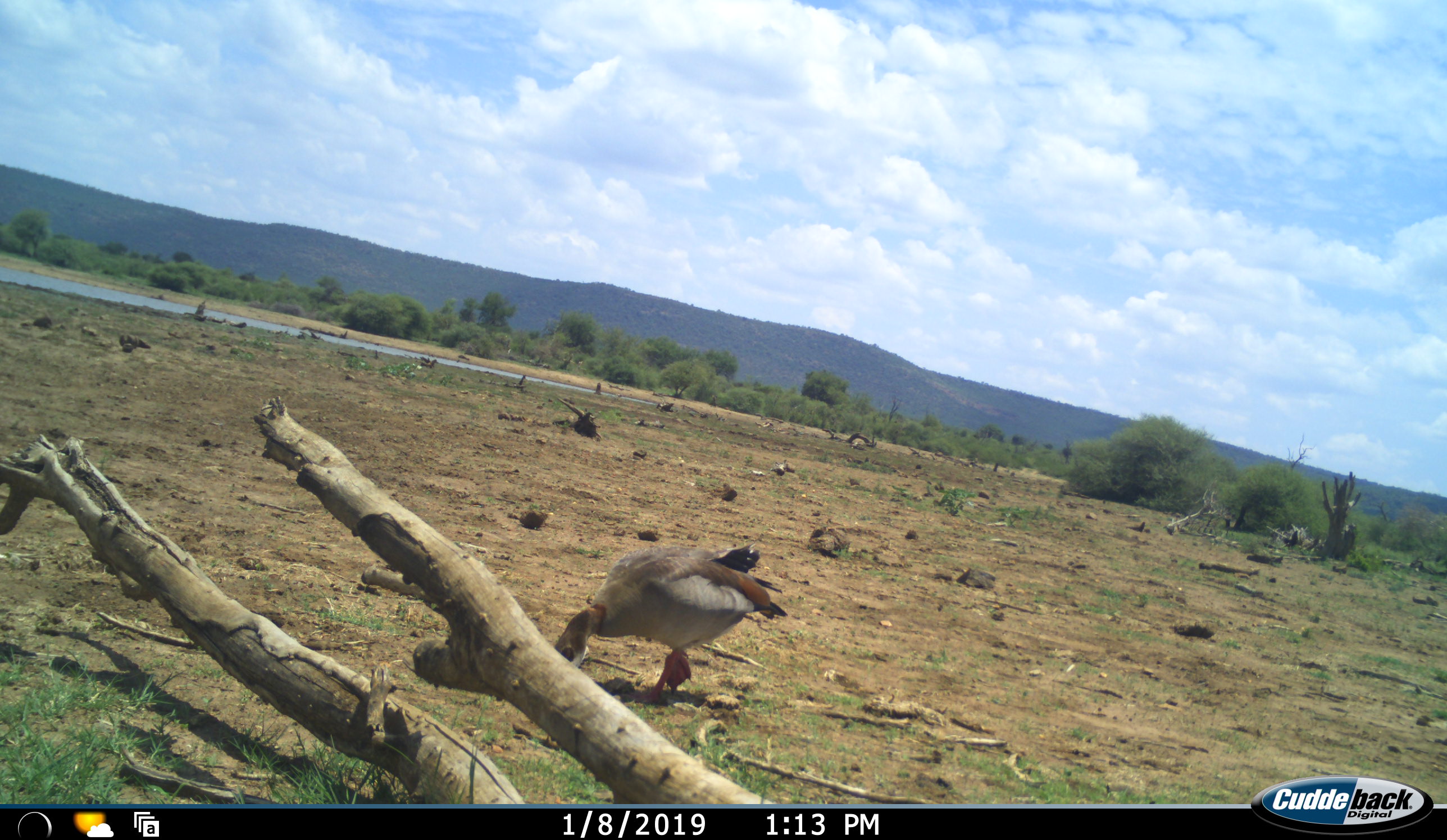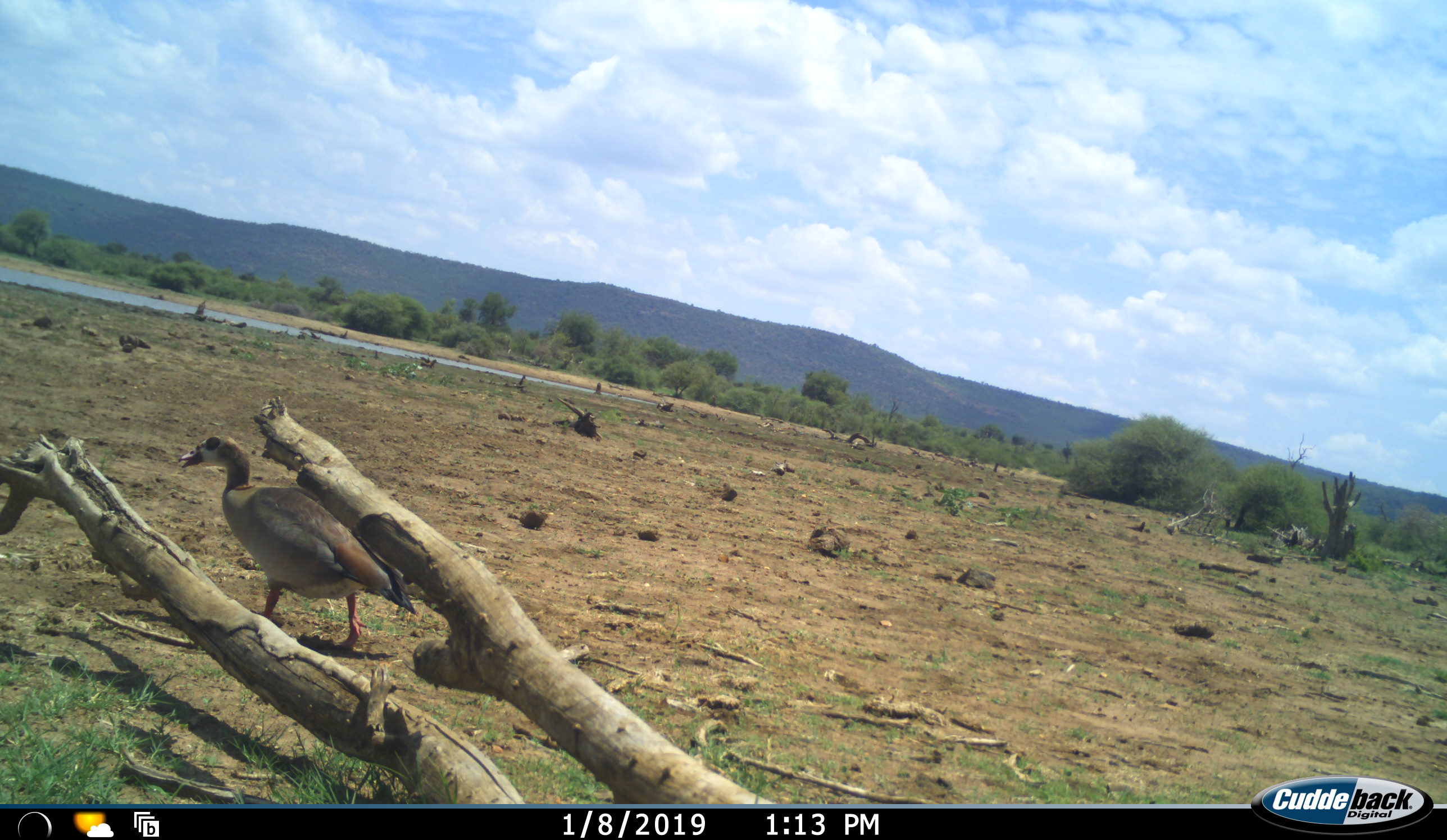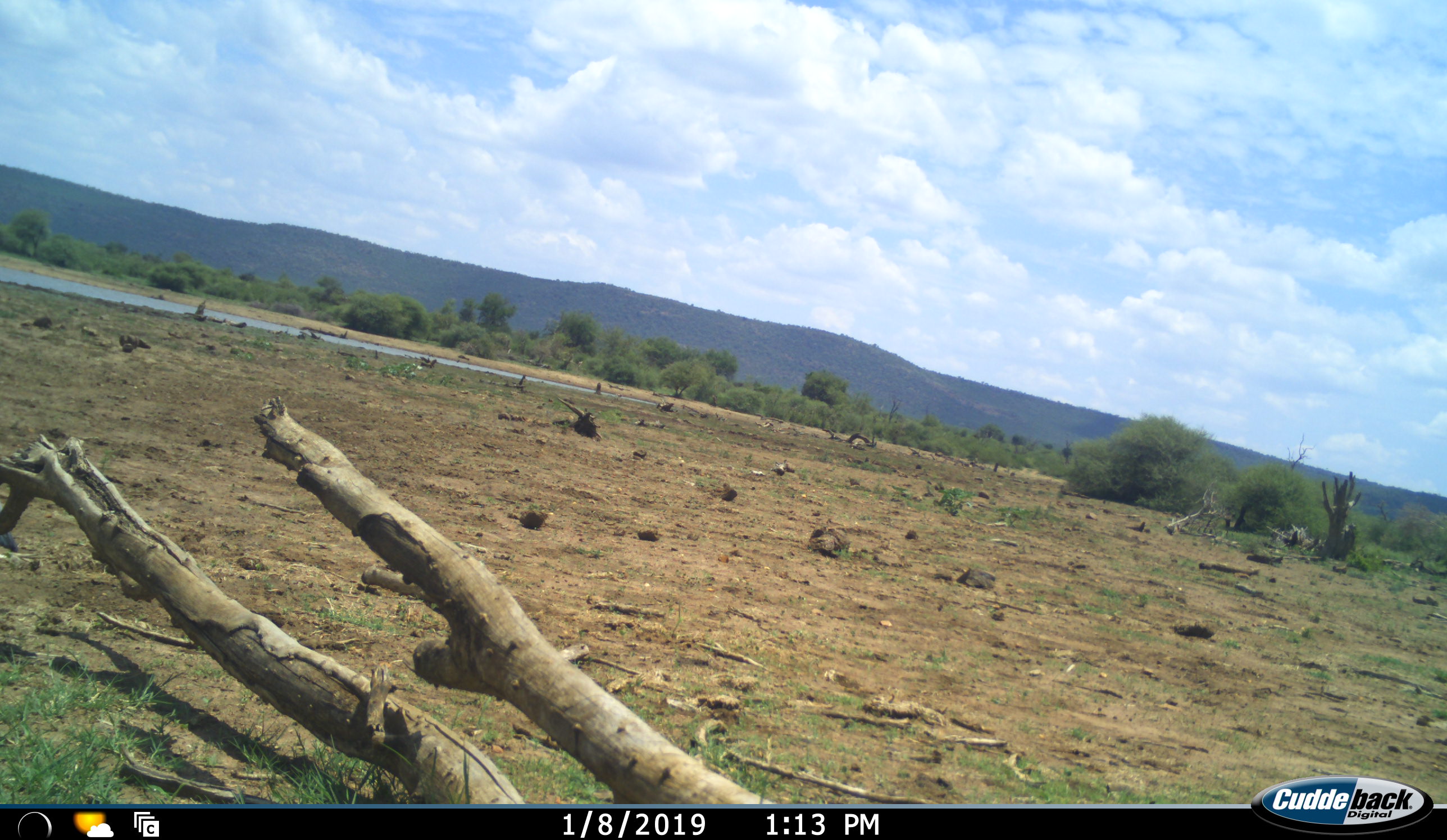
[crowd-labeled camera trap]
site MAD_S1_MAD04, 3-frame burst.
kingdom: Animalia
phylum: Chordata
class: Aves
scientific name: Aves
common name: bird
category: birdother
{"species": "birdother (bird) (Aves)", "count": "1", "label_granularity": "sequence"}